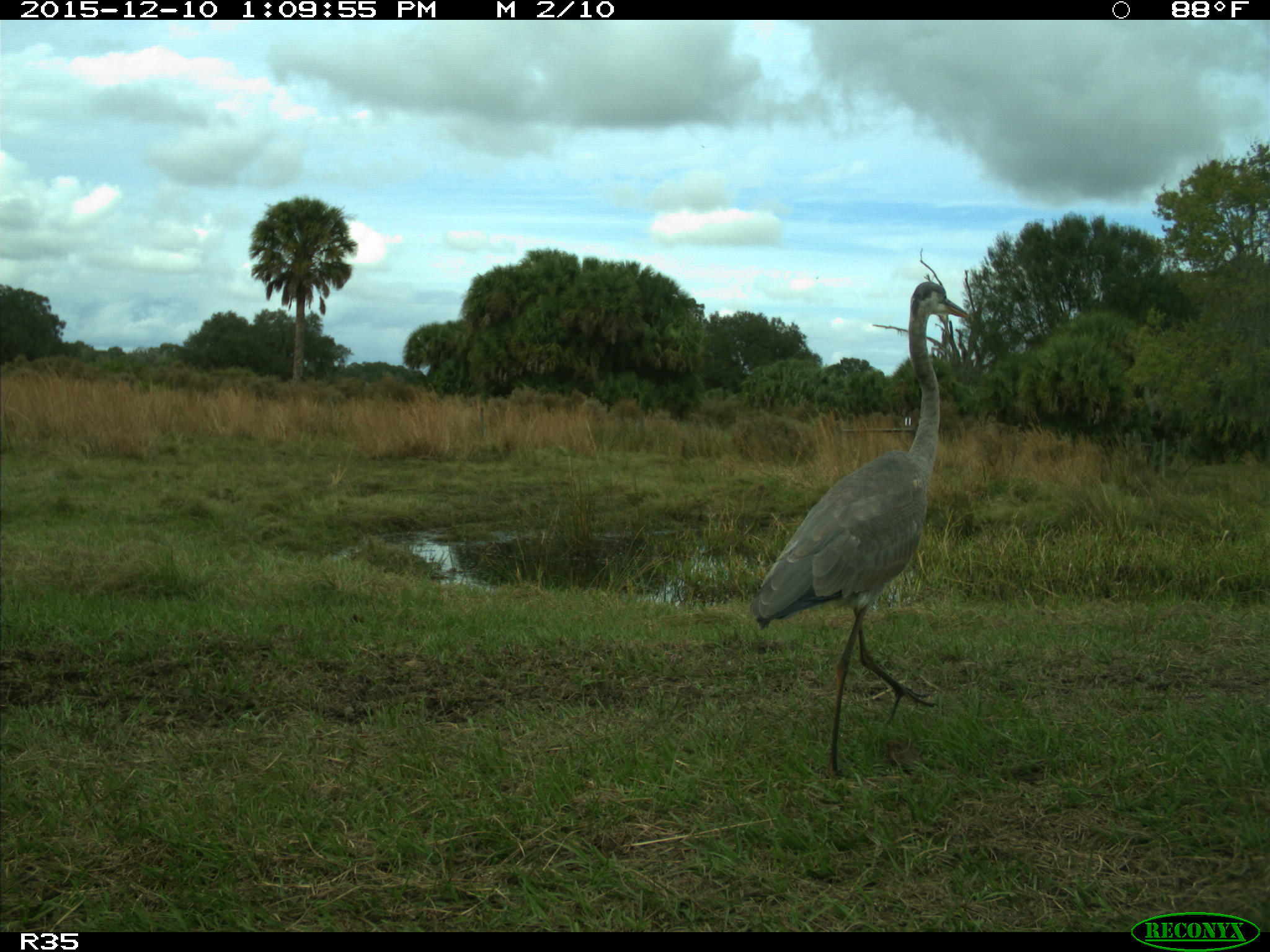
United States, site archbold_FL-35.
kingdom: Animalia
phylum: Chordata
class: Aves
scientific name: Aves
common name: birds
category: unidentified bird